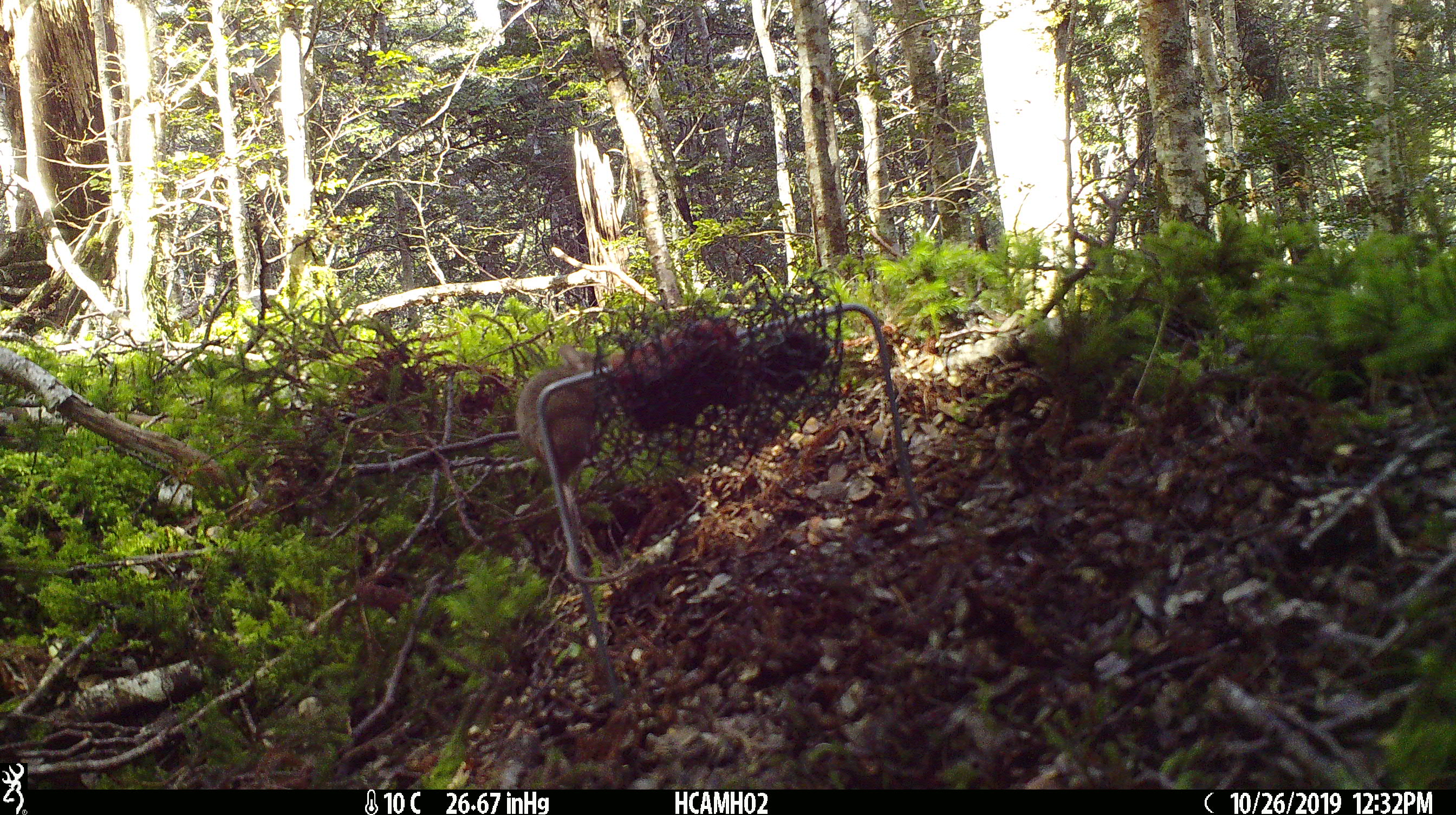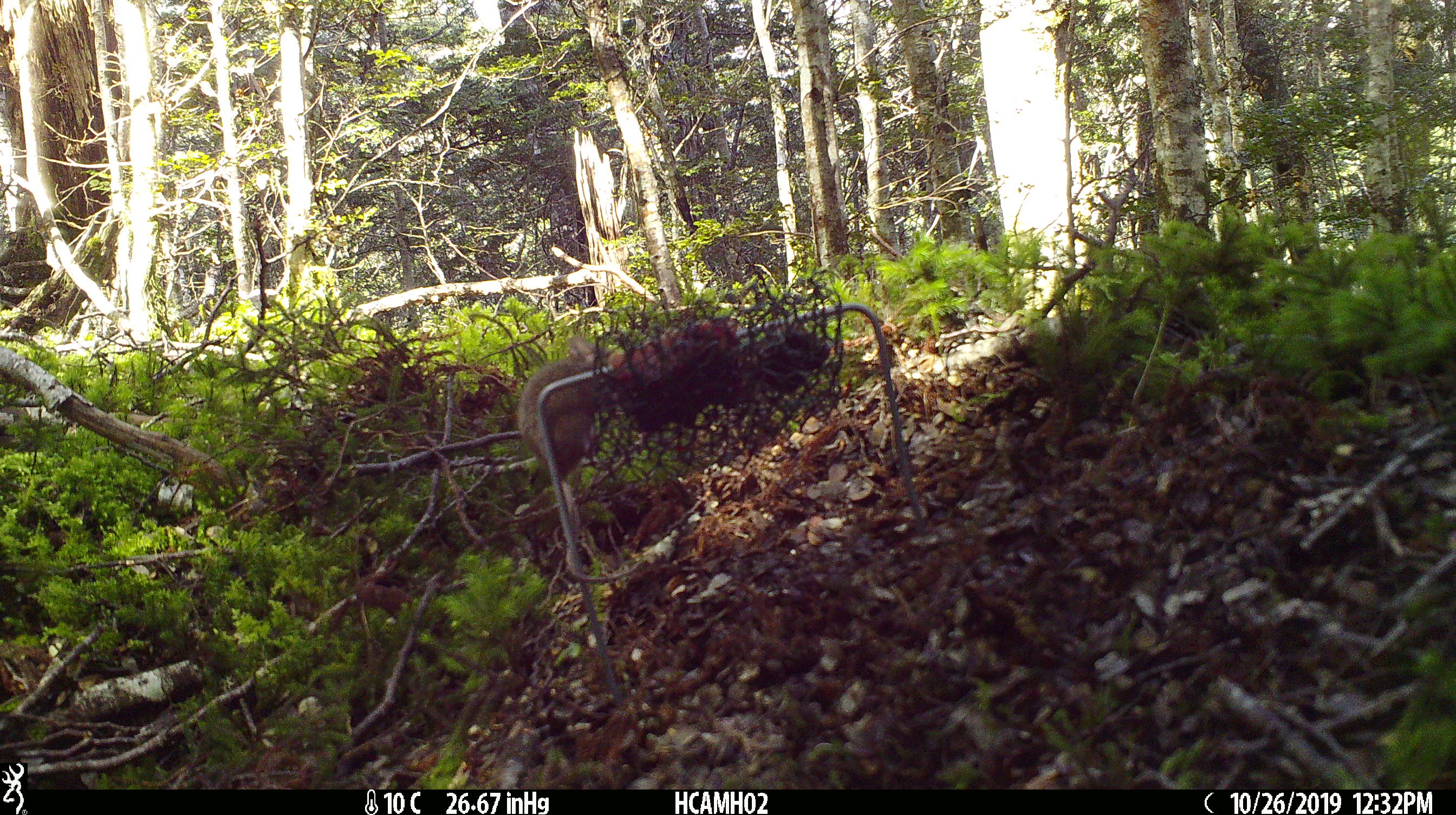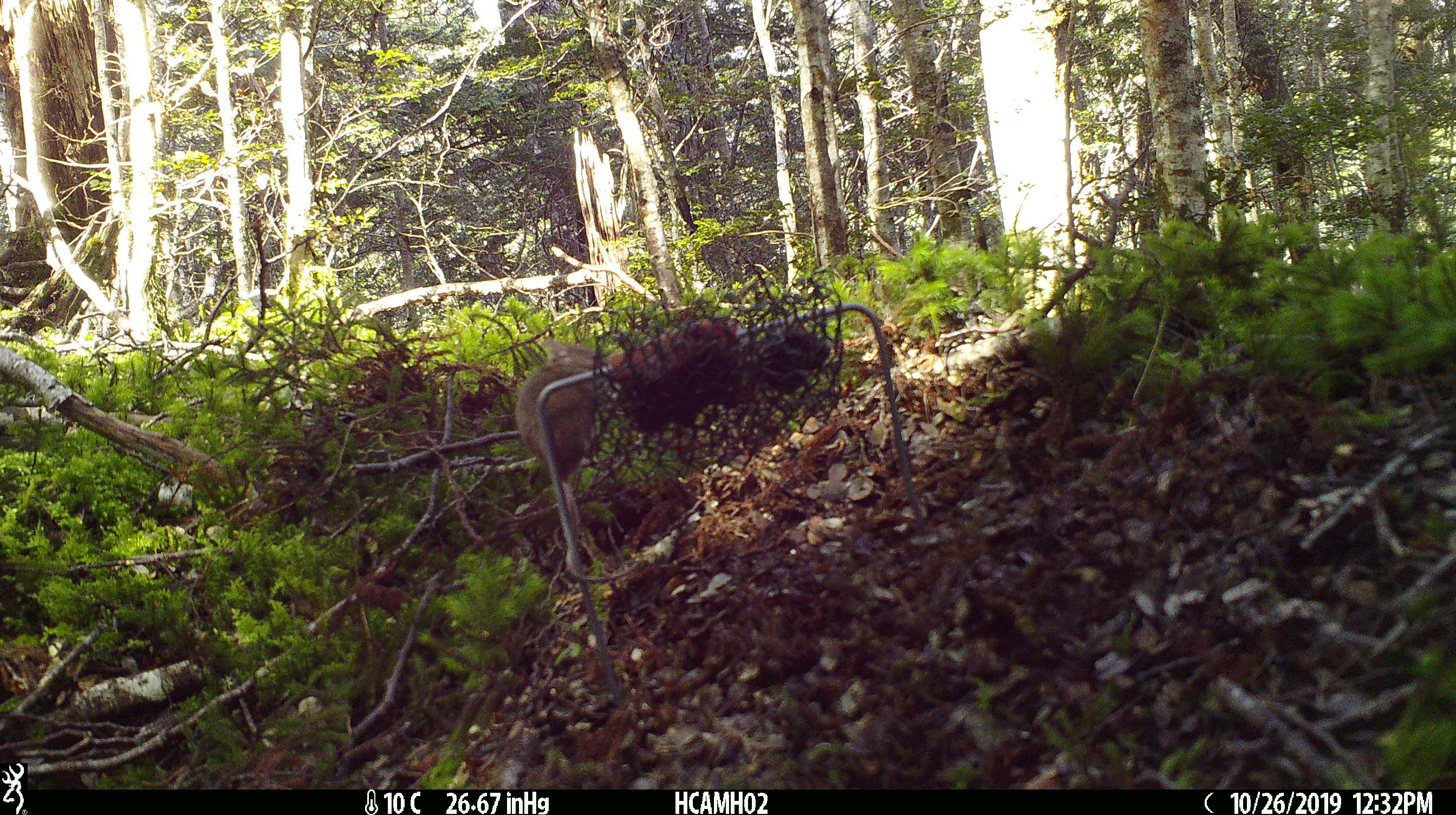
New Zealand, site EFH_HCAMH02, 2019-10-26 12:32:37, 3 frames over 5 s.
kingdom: Animalia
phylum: Chordata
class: Mammalia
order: Rodentia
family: Muridae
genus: Mus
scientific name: Mus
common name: mouse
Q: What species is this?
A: Mouse (Mus).